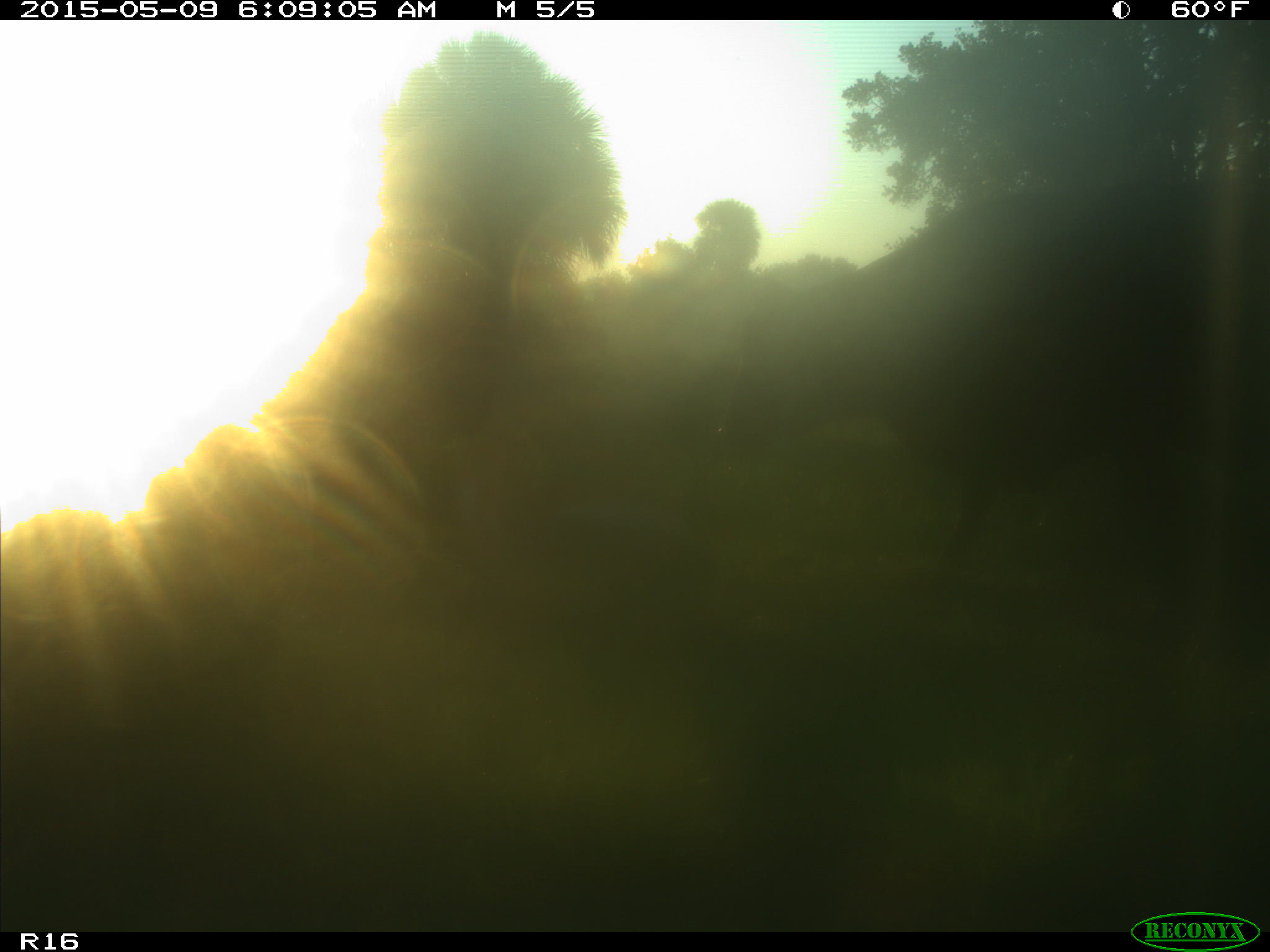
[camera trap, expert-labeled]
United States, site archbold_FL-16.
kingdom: Animalia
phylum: Chordata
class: Mammalia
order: Artiodactyla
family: Bovidae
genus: Bos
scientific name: Bos taurus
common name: domestic cow